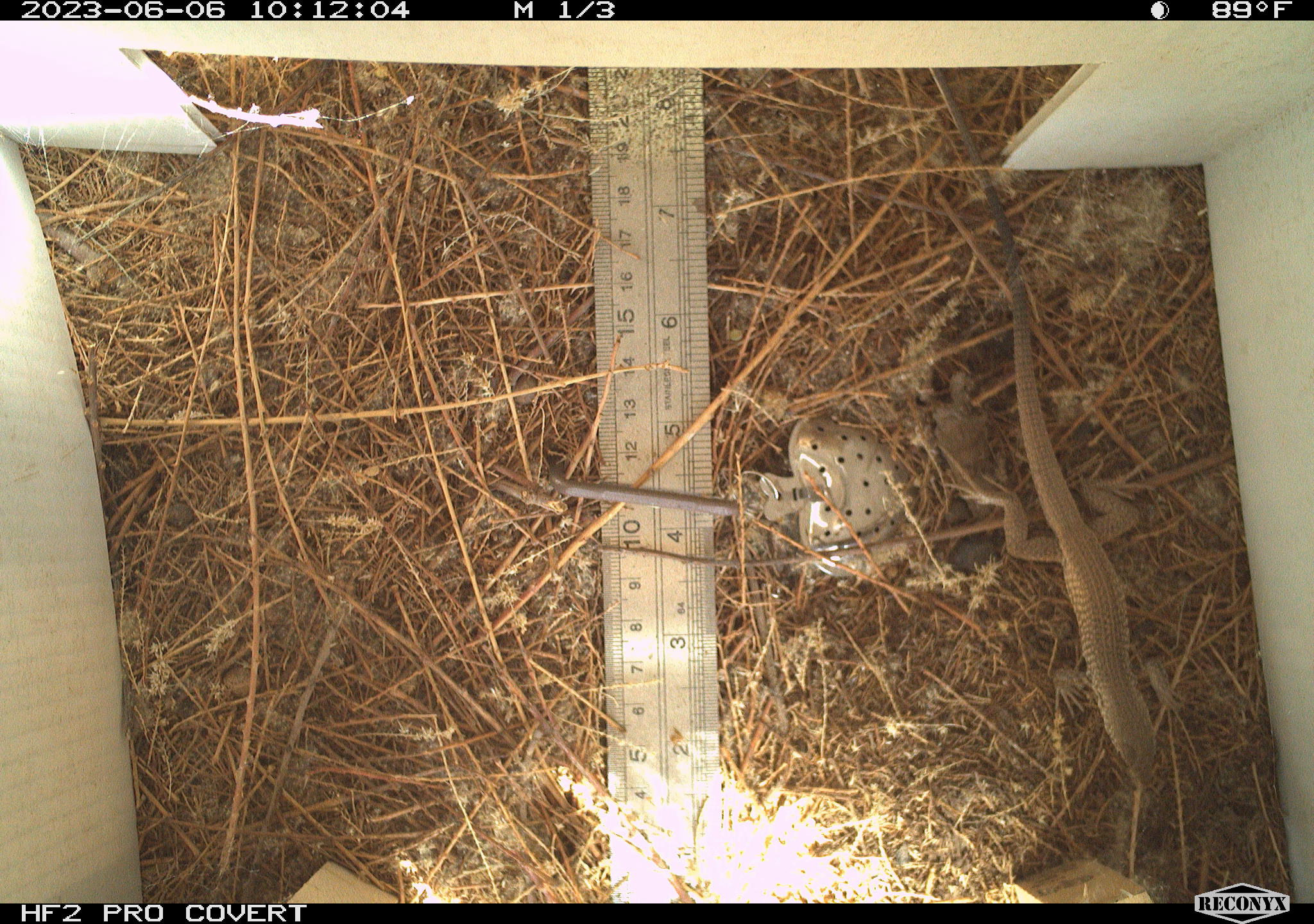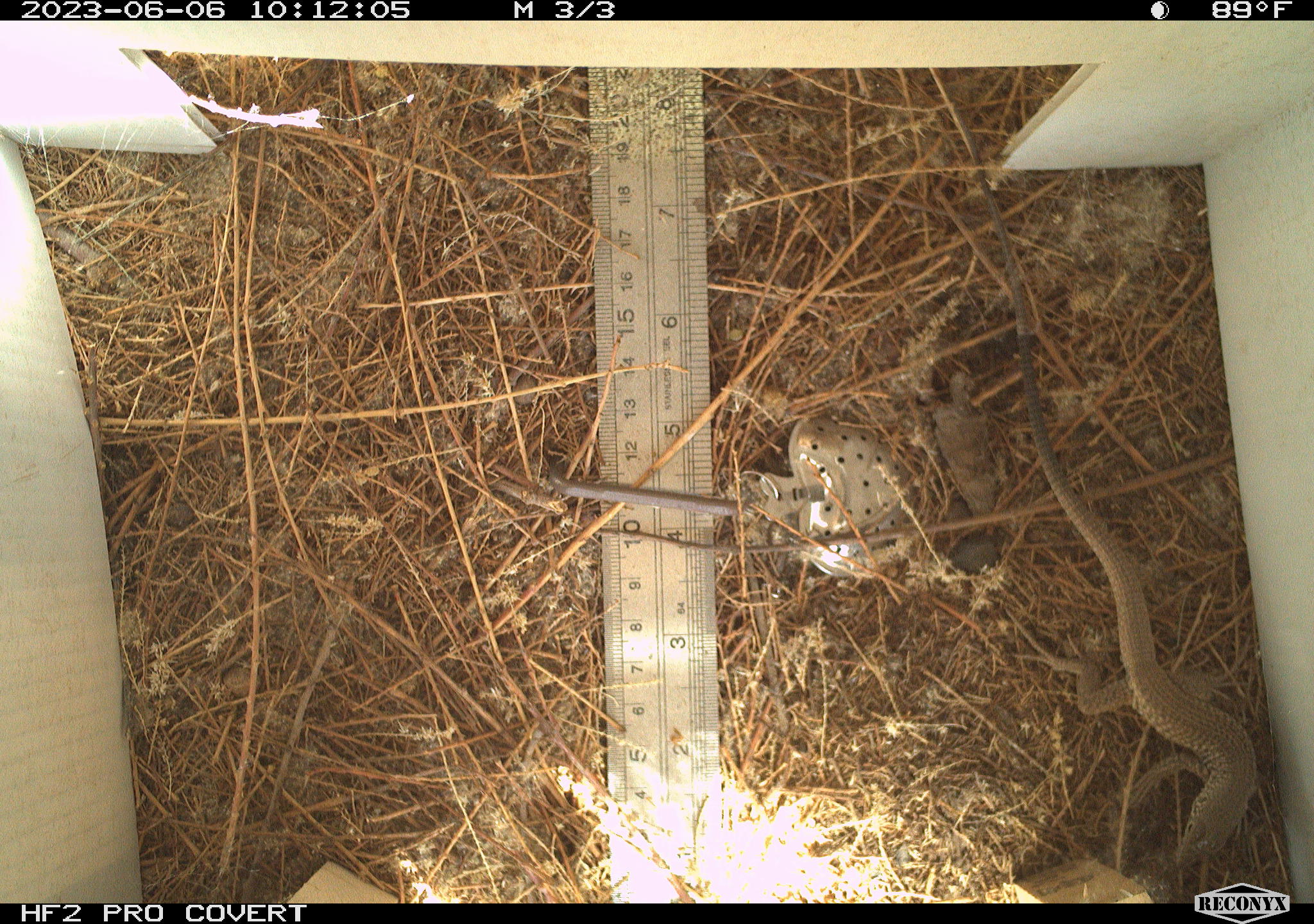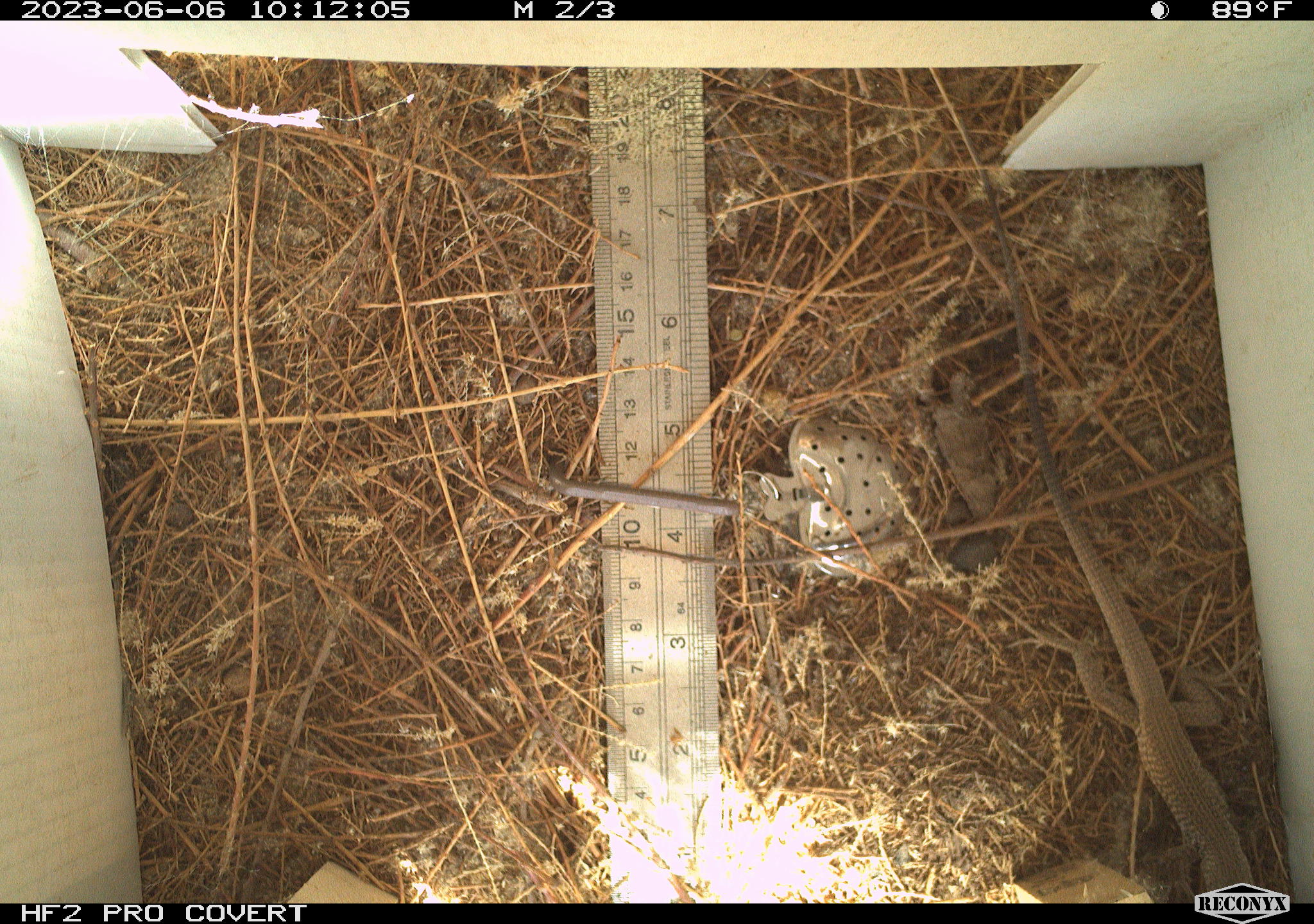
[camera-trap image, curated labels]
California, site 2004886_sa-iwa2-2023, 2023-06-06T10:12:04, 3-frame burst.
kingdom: Animalia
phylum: Chordata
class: Reptilia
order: Squamata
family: Teiidae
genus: Aspidoscelis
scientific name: Aspidoscelis tigris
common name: western whiptail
Western whiptail (Aspidoscelis tigris).